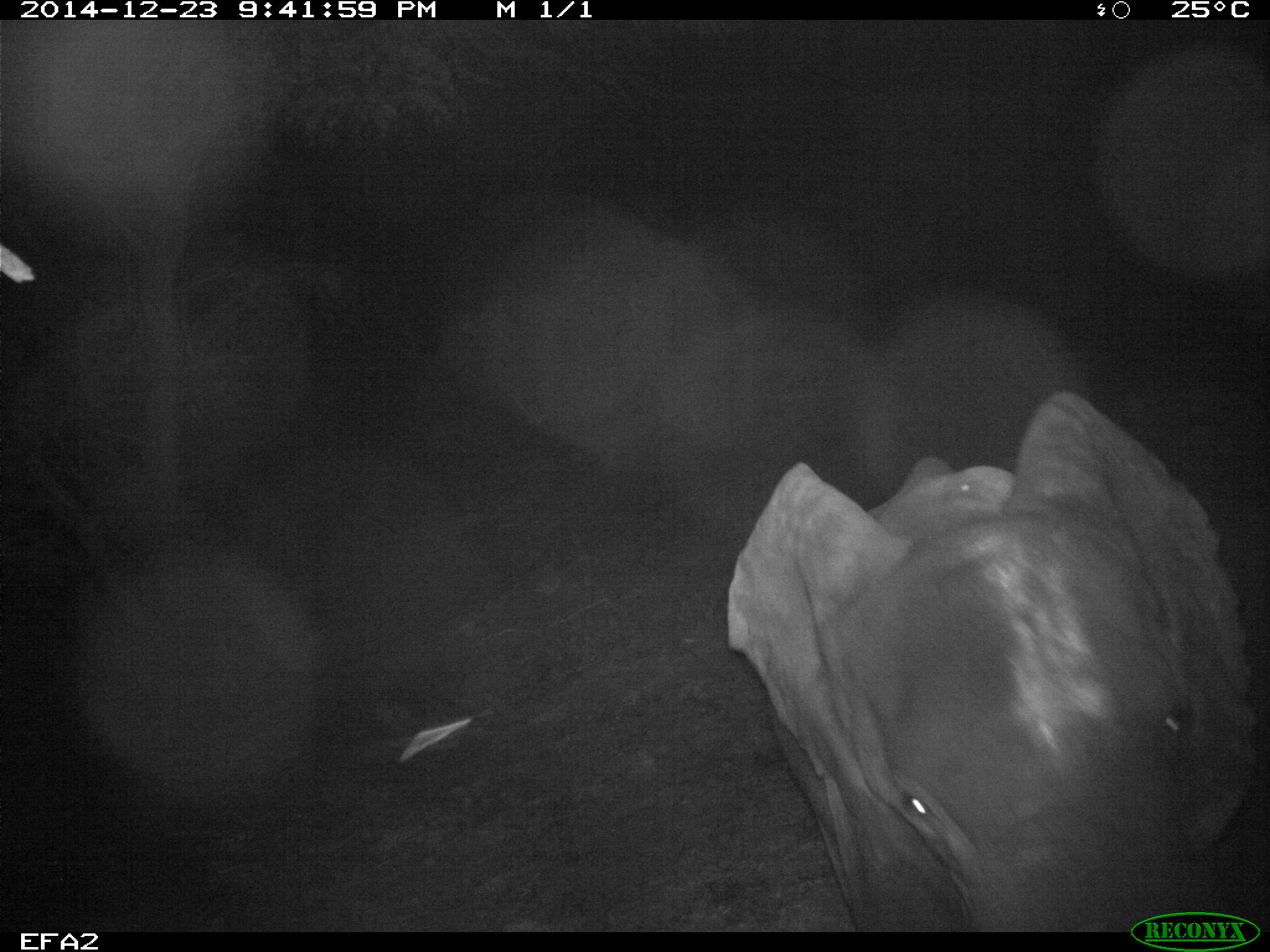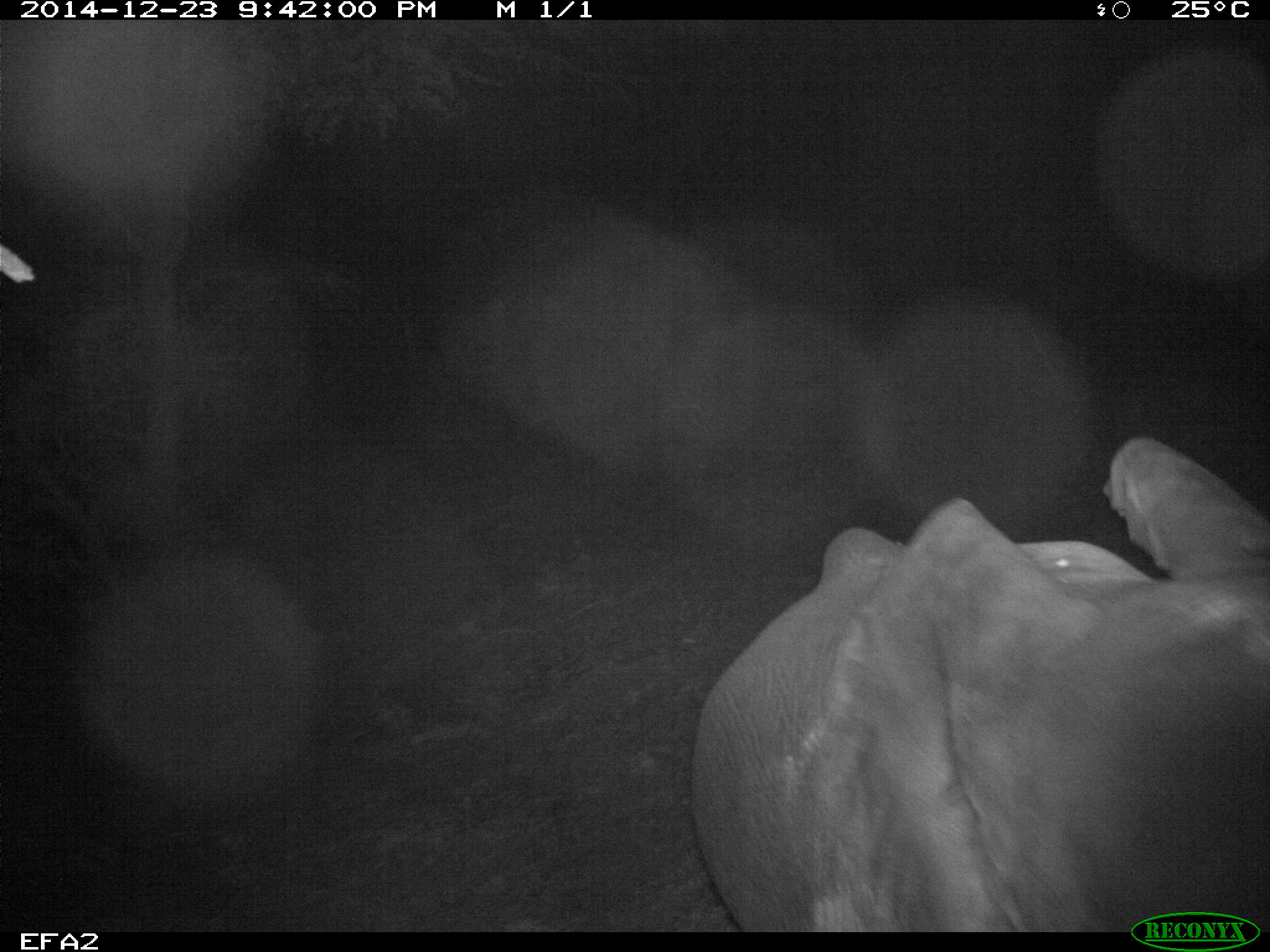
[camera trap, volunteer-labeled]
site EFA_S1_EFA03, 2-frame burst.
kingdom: Animalia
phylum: Chordata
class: Mammalia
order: Proboscidea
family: Elephantidae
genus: Loxodonta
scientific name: Loxodonta africana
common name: african bush elephant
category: elephant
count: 1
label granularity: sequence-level